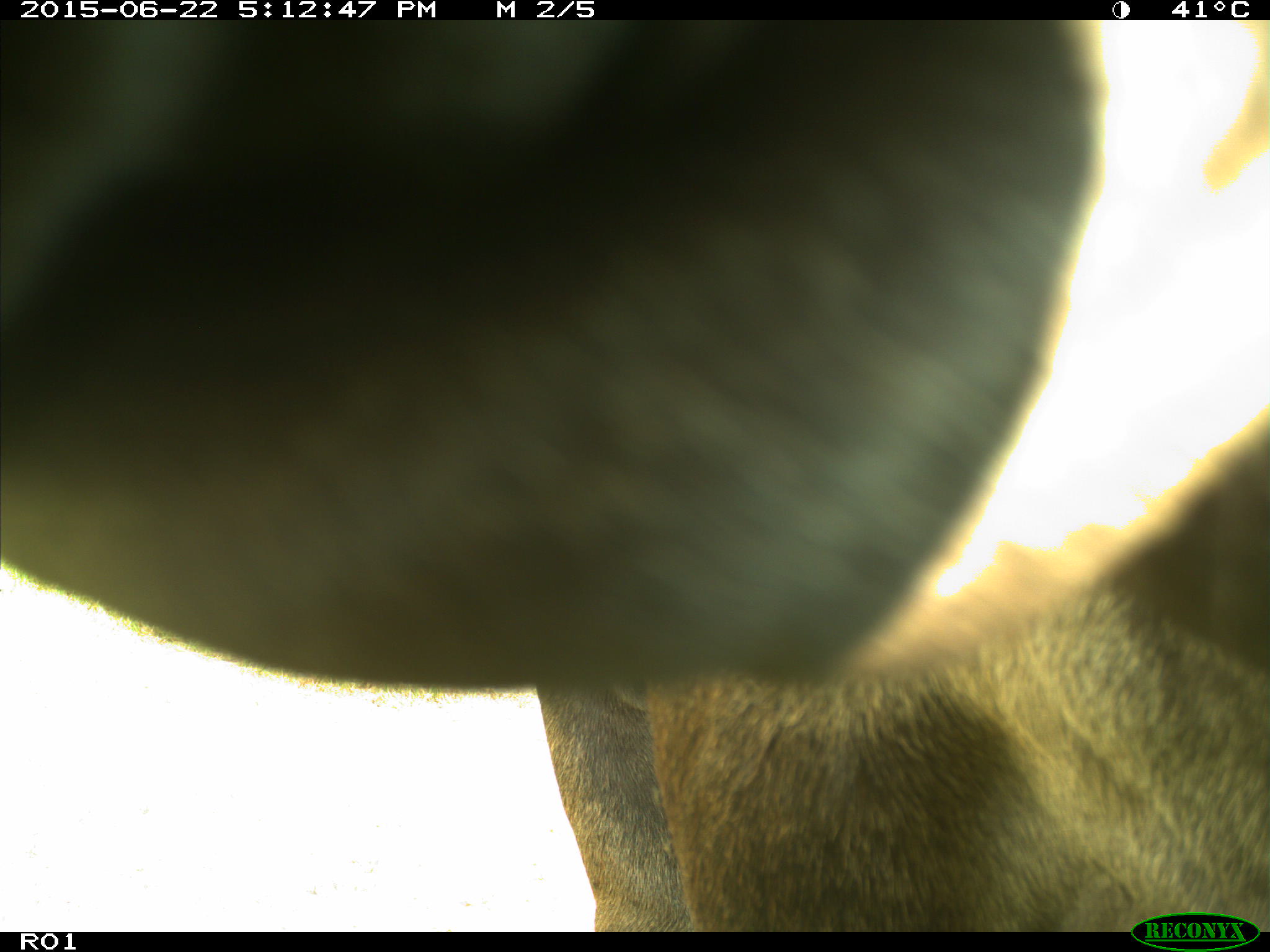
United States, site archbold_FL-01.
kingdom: Animalia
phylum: Chordata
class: Mammalia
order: Artiodactyla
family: Bovidae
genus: Bos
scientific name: Bos taurus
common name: domestic cow